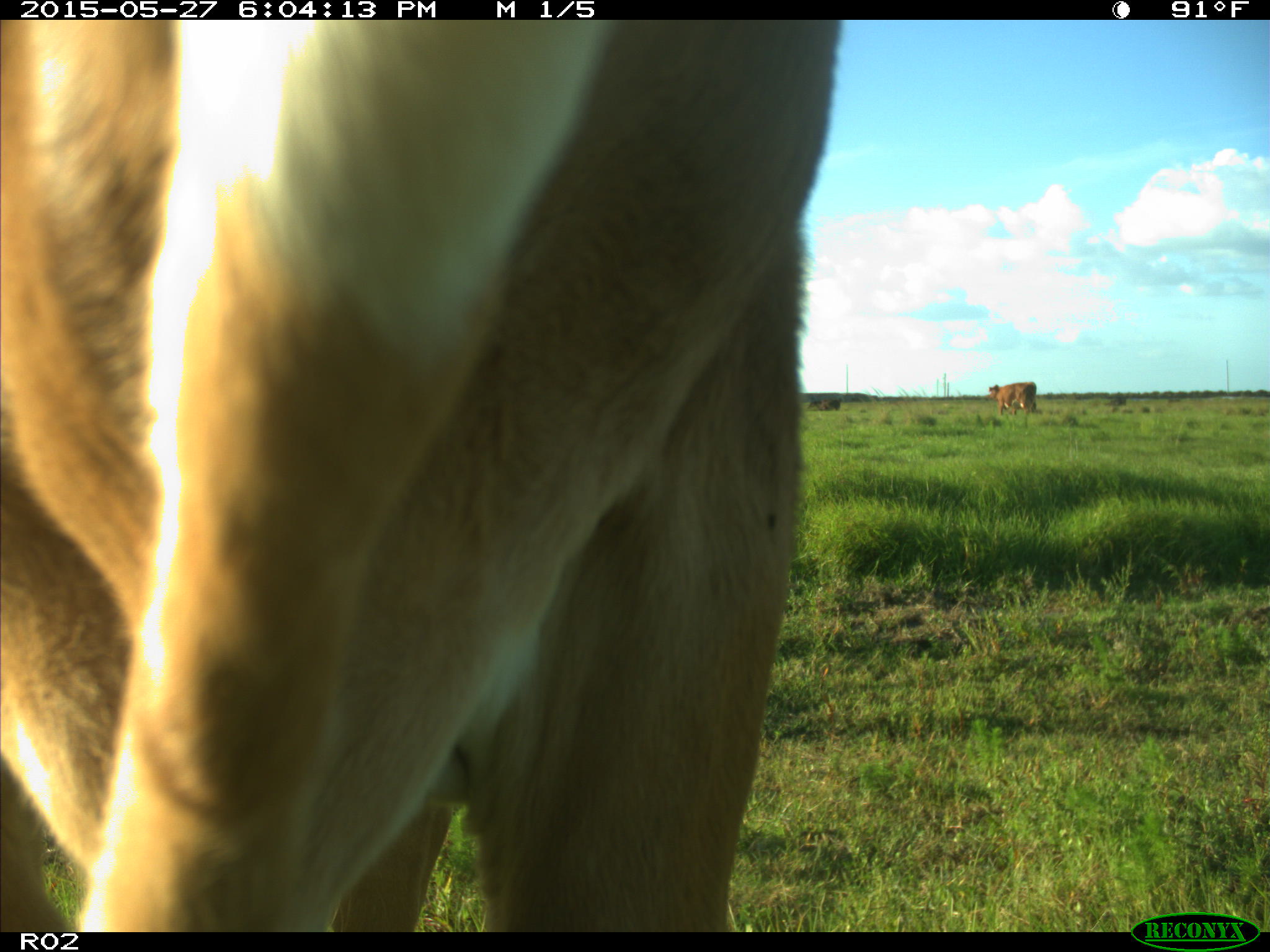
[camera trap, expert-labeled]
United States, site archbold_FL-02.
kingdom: Animalia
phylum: Chordata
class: Mammalia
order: Artiodactyla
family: Bovidae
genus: Bos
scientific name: Bos taurus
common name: domestic cow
Bos taurus (domestic cow).